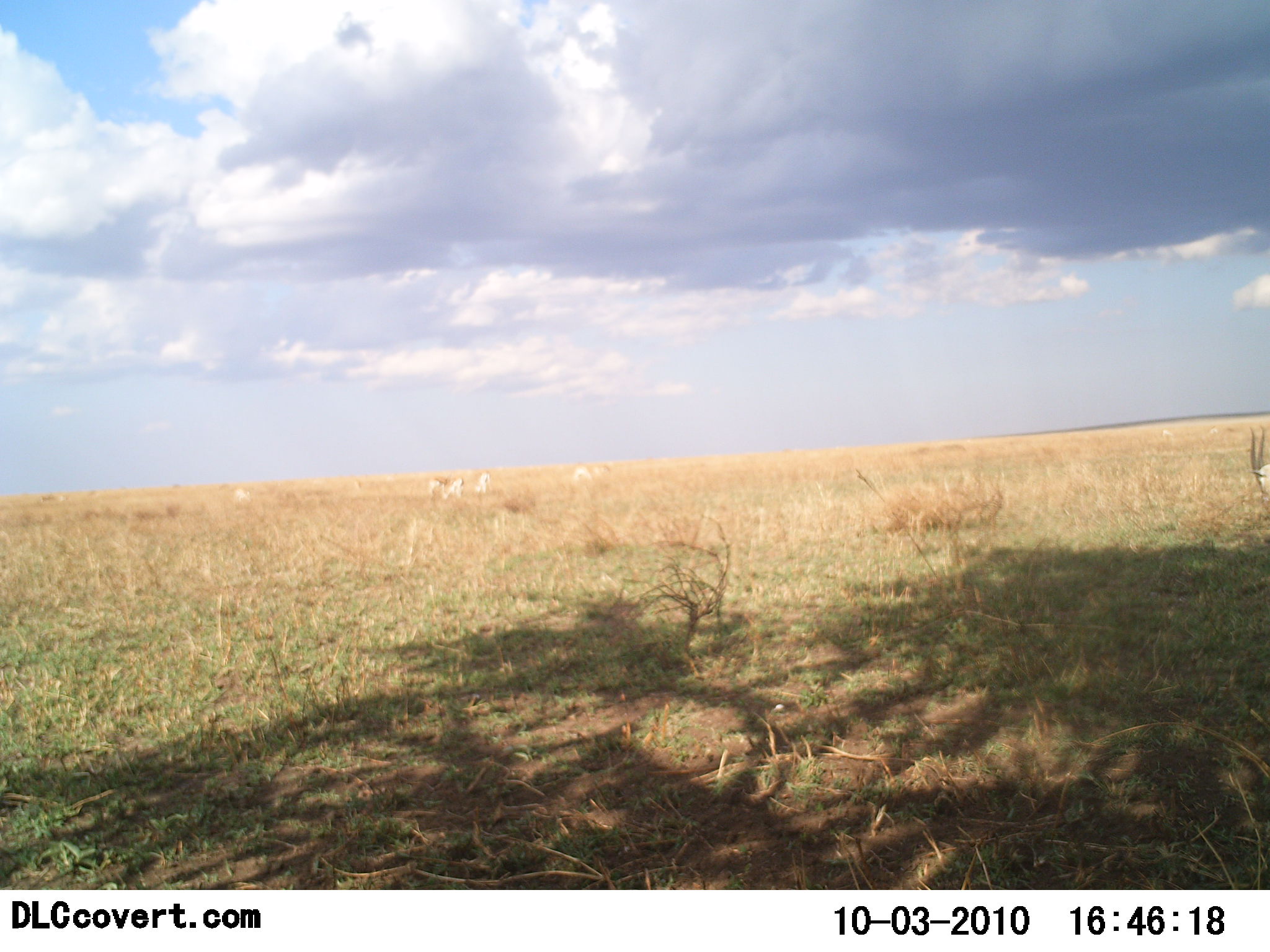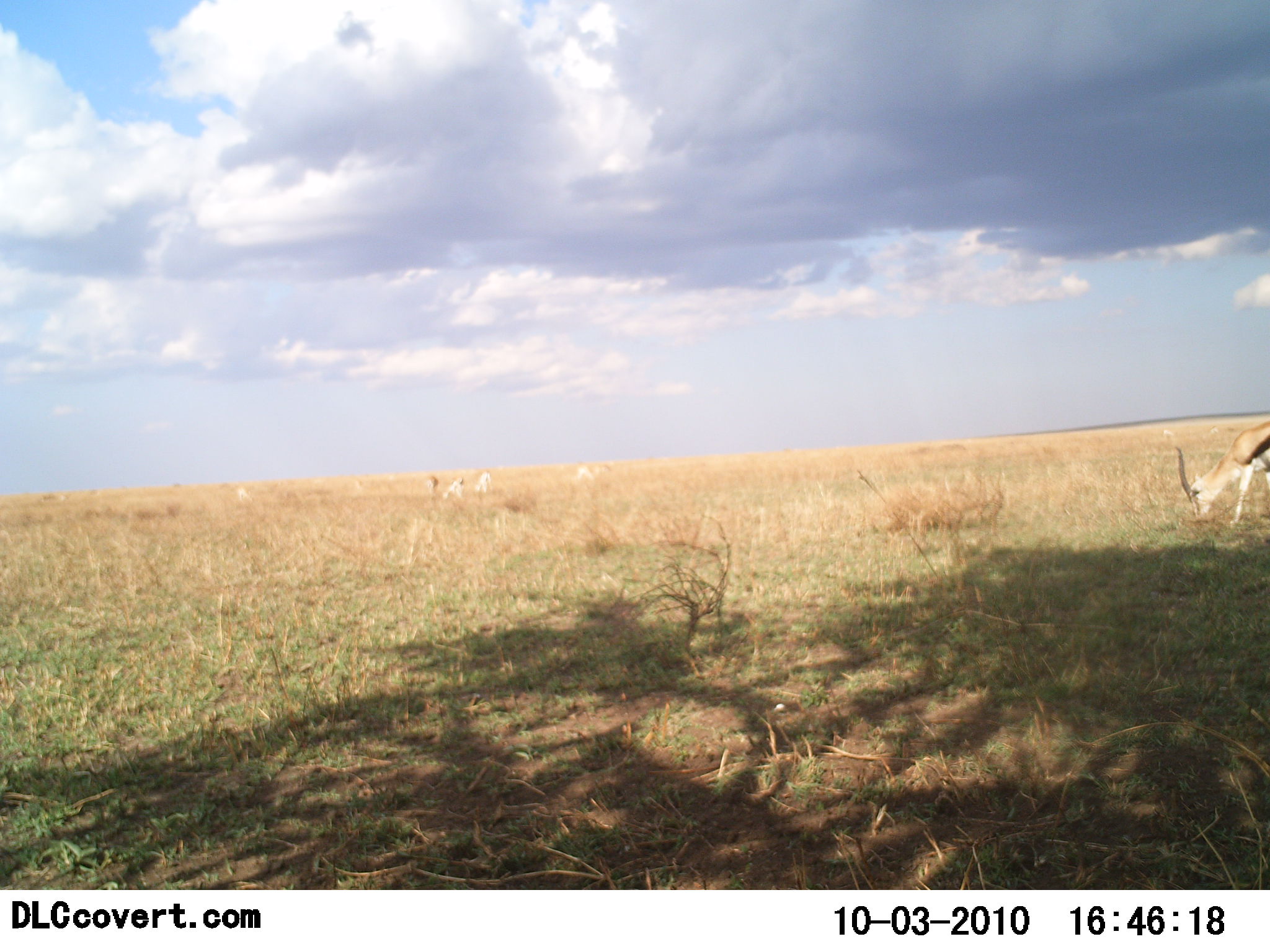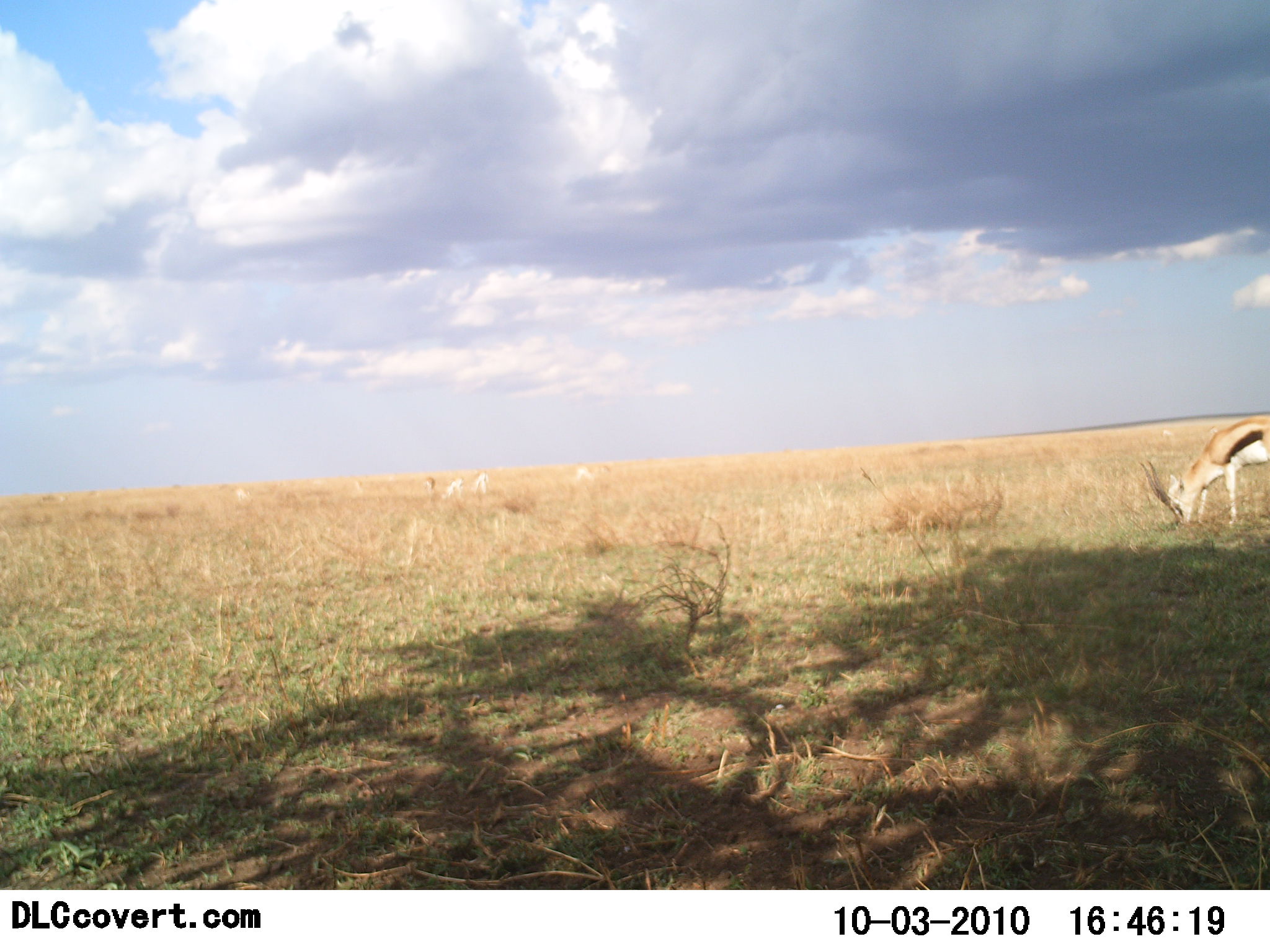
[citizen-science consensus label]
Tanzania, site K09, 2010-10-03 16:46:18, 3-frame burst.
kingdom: Animalia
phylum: Chordata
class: Mammalia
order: Artiodactyla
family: Bovidae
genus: Eudorcas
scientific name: Eudorcas thomsonii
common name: thomson's gazelle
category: gazellethomsons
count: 2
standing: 13%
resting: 0%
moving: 20%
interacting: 0%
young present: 0%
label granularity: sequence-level